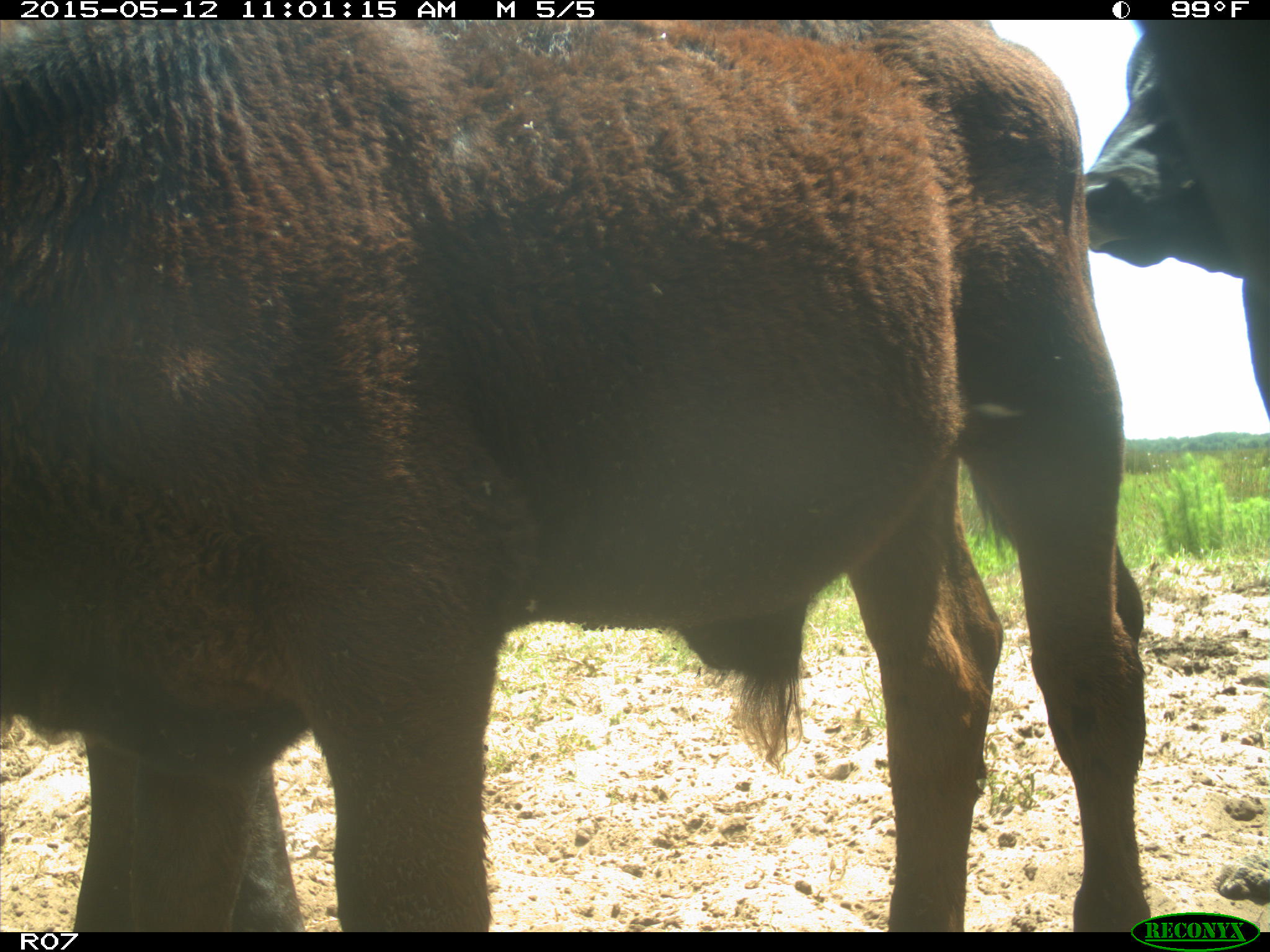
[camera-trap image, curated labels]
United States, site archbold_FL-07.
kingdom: Animalia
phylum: Chordata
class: Mammalia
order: Artiodactyla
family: Bovidae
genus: Bos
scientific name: Bos taurus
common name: domestic cow